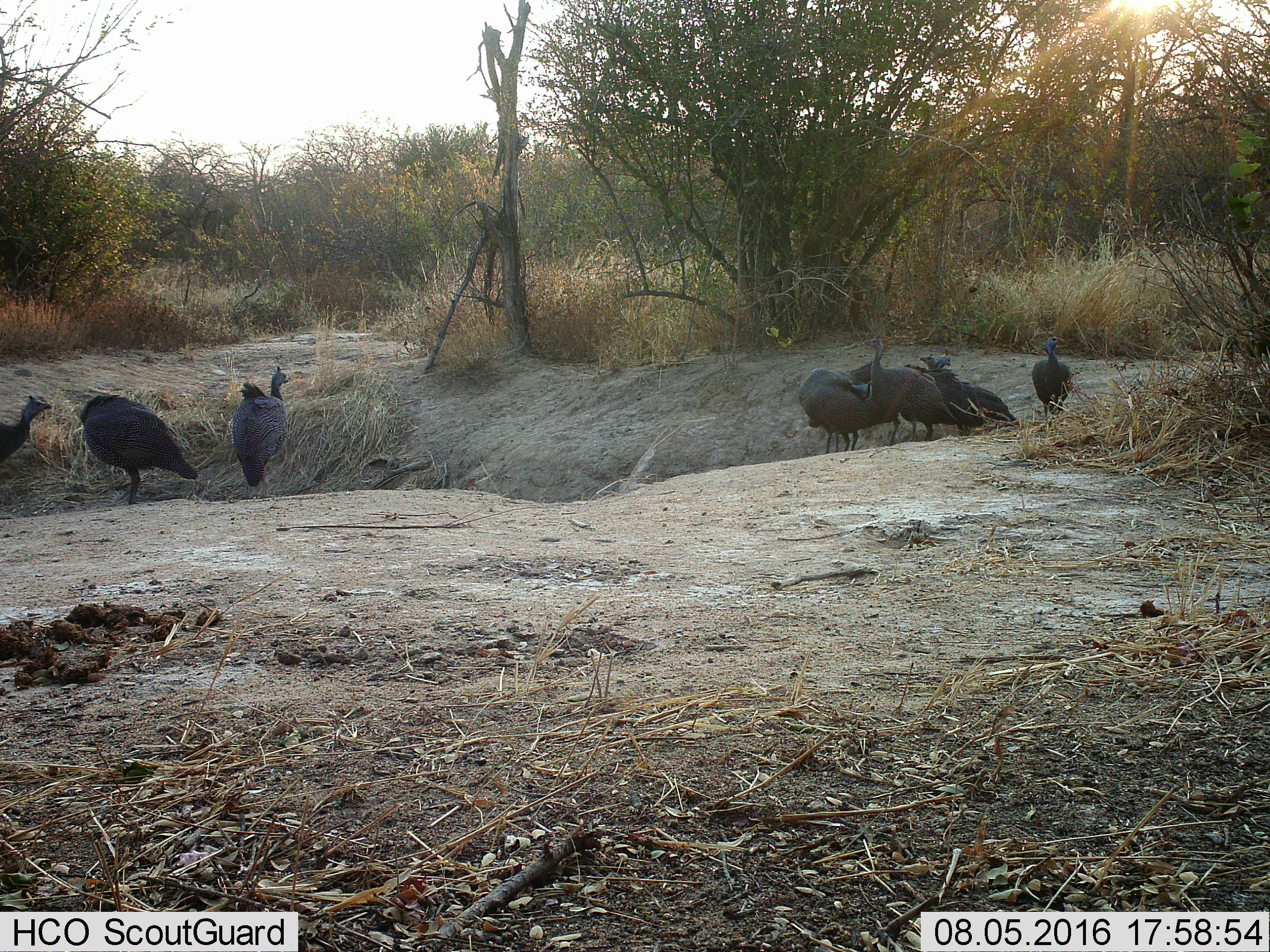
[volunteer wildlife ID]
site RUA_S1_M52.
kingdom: Animalia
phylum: Chordata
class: Aves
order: Galliformes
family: Numididae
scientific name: Numididae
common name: guineafowl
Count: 8.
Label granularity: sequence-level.